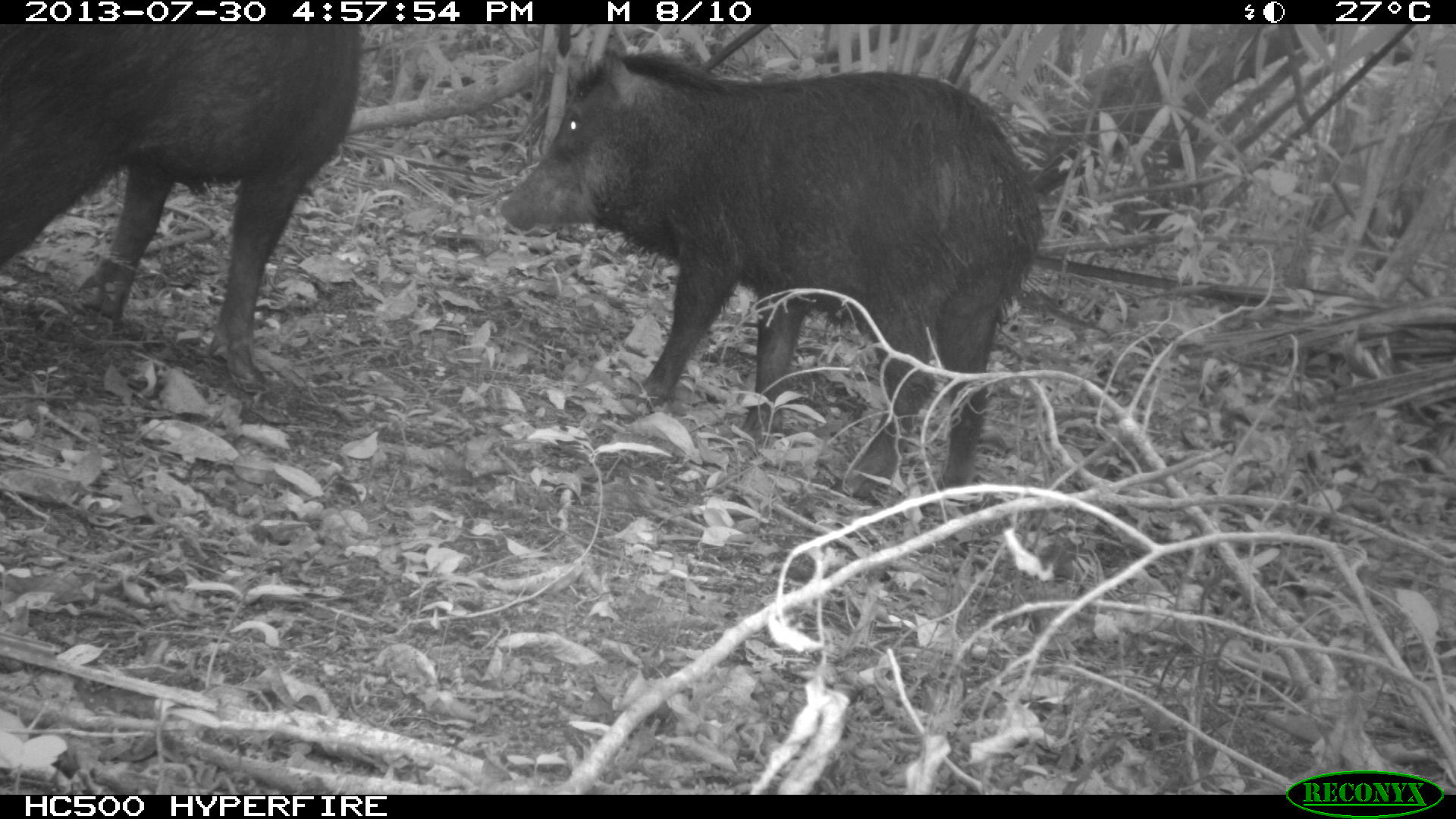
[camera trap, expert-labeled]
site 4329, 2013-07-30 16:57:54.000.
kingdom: Animalia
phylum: Chordata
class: Mammalia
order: Artiodactyla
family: Tayassuidae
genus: Tayassu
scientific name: Tayassu pecari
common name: white-lipped peccary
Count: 2.